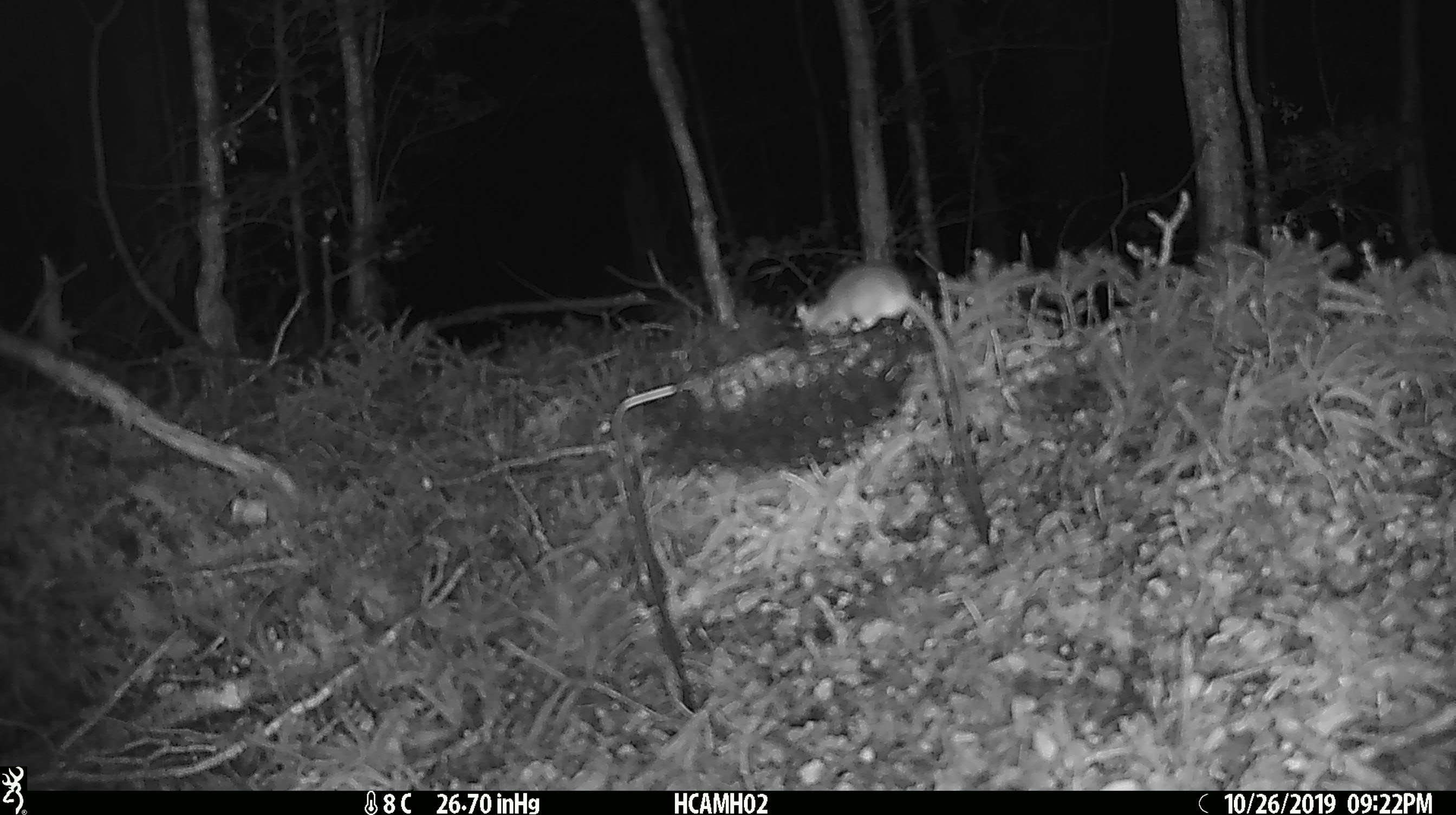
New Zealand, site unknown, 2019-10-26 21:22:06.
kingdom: Animalia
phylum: Chordata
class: Mammalia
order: Rodentia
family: Muridae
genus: Mus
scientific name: Mus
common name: mouse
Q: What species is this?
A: Mouse (Mus).